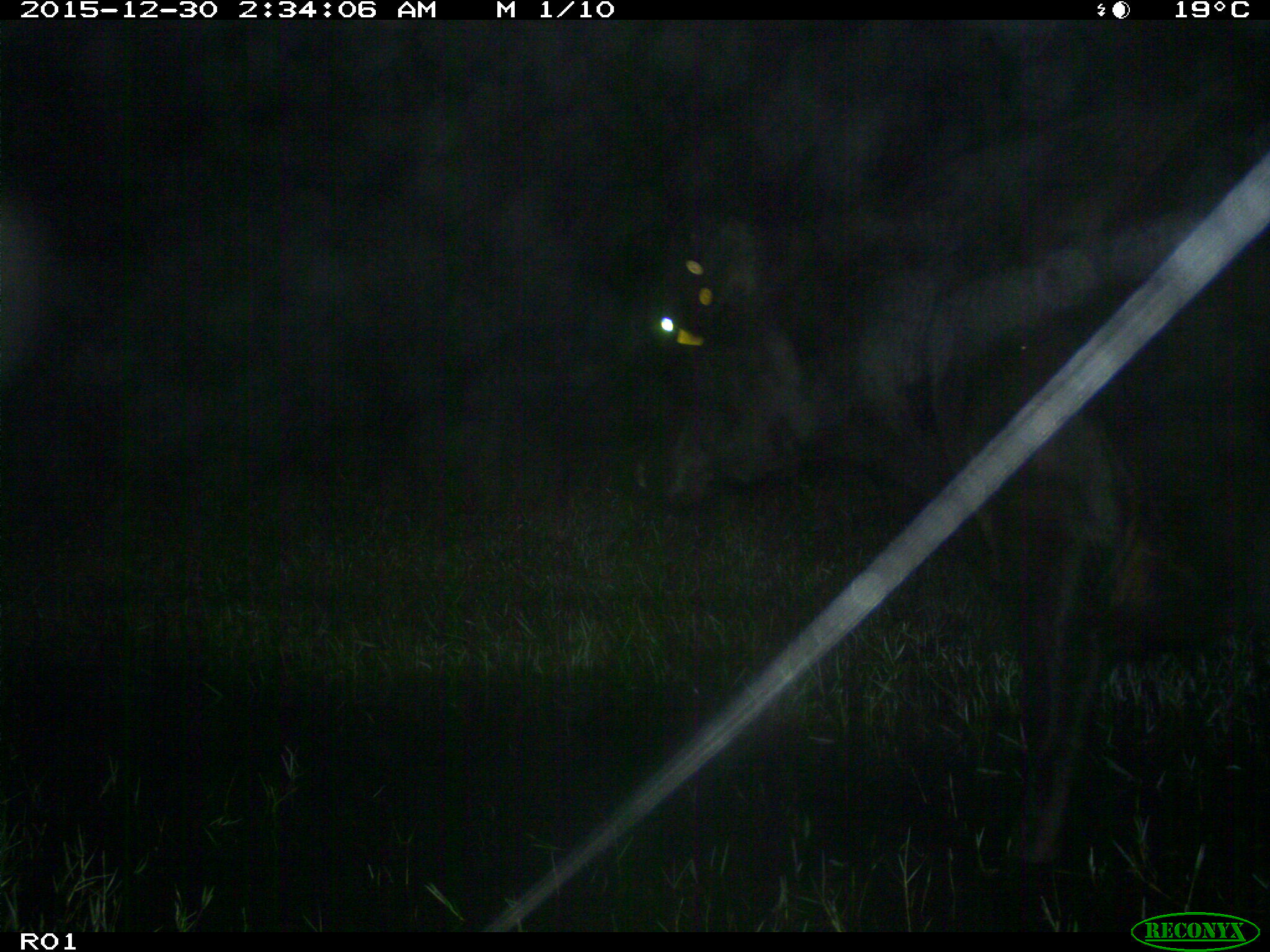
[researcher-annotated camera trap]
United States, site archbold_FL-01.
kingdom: Animalia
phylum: Chordata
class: Mammalia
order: Artiodactyla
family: Bovidae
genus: Bos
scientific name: Bos taurus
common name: domestic cow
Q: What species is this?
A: Bos taurus (domestic cow).